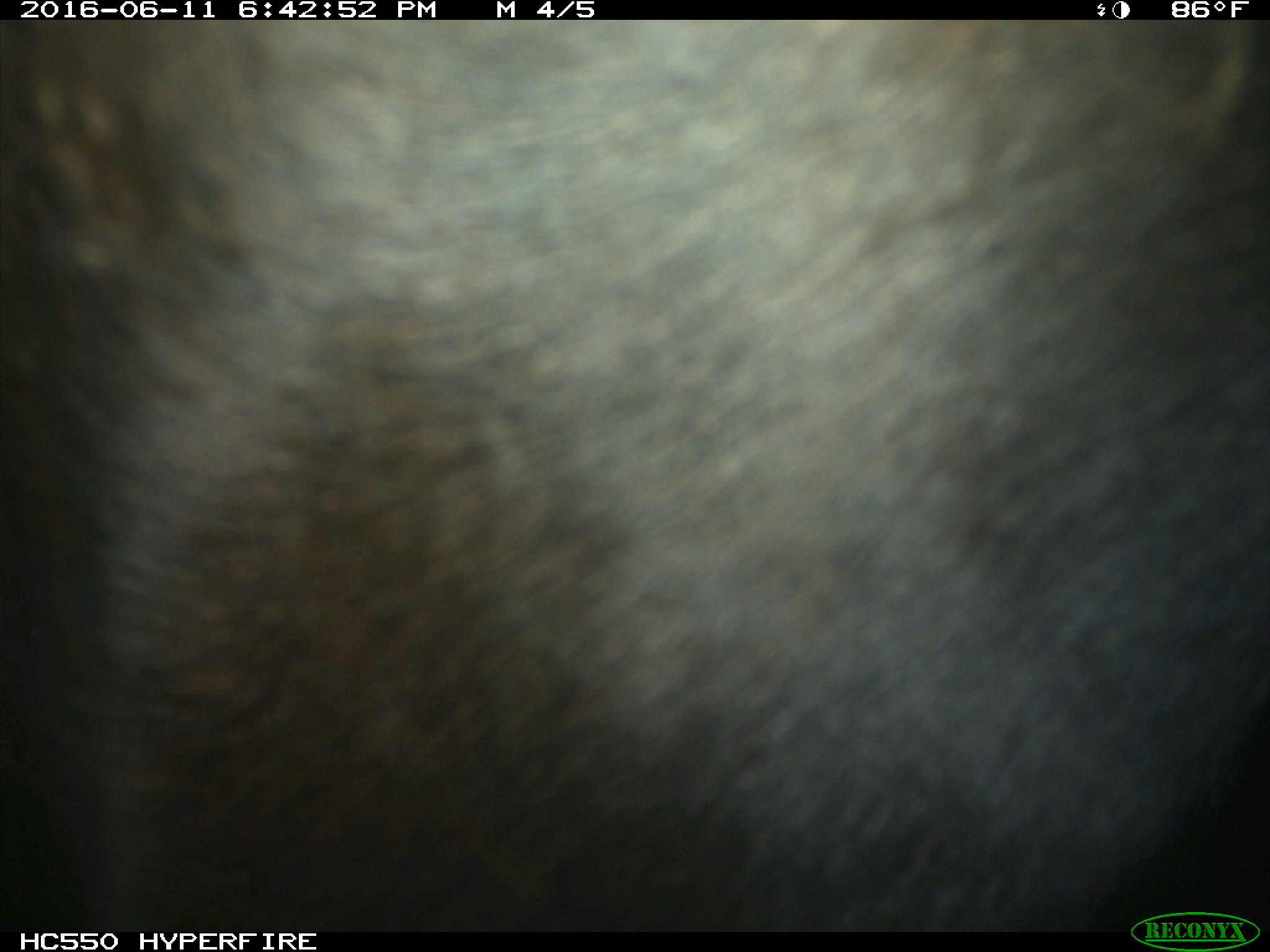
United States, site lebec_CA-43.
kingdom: Animalia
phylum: Chordata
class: Mammalia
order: Artiodactyla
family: Bovidae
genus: Bos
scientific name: Bos taurus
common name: domestic cow